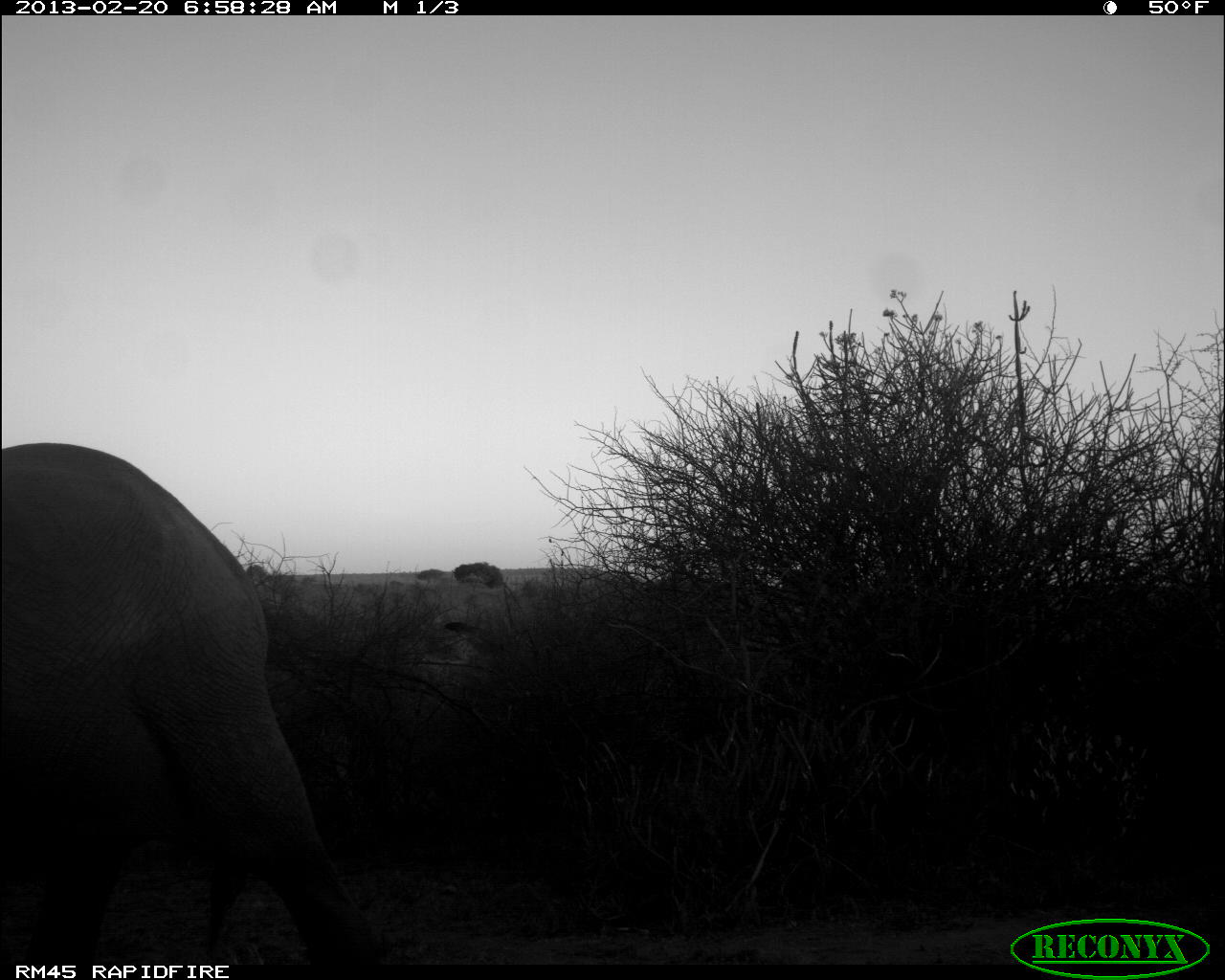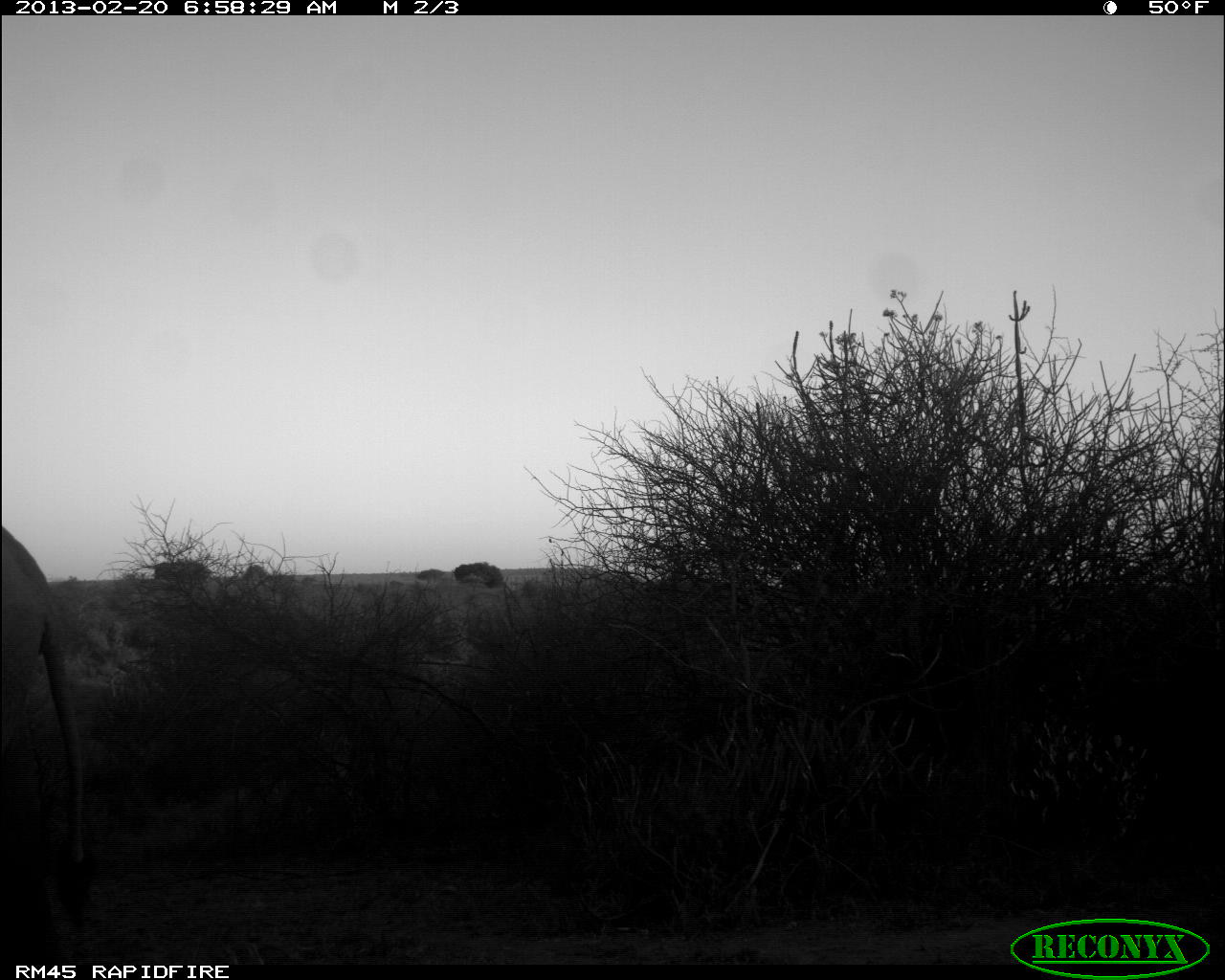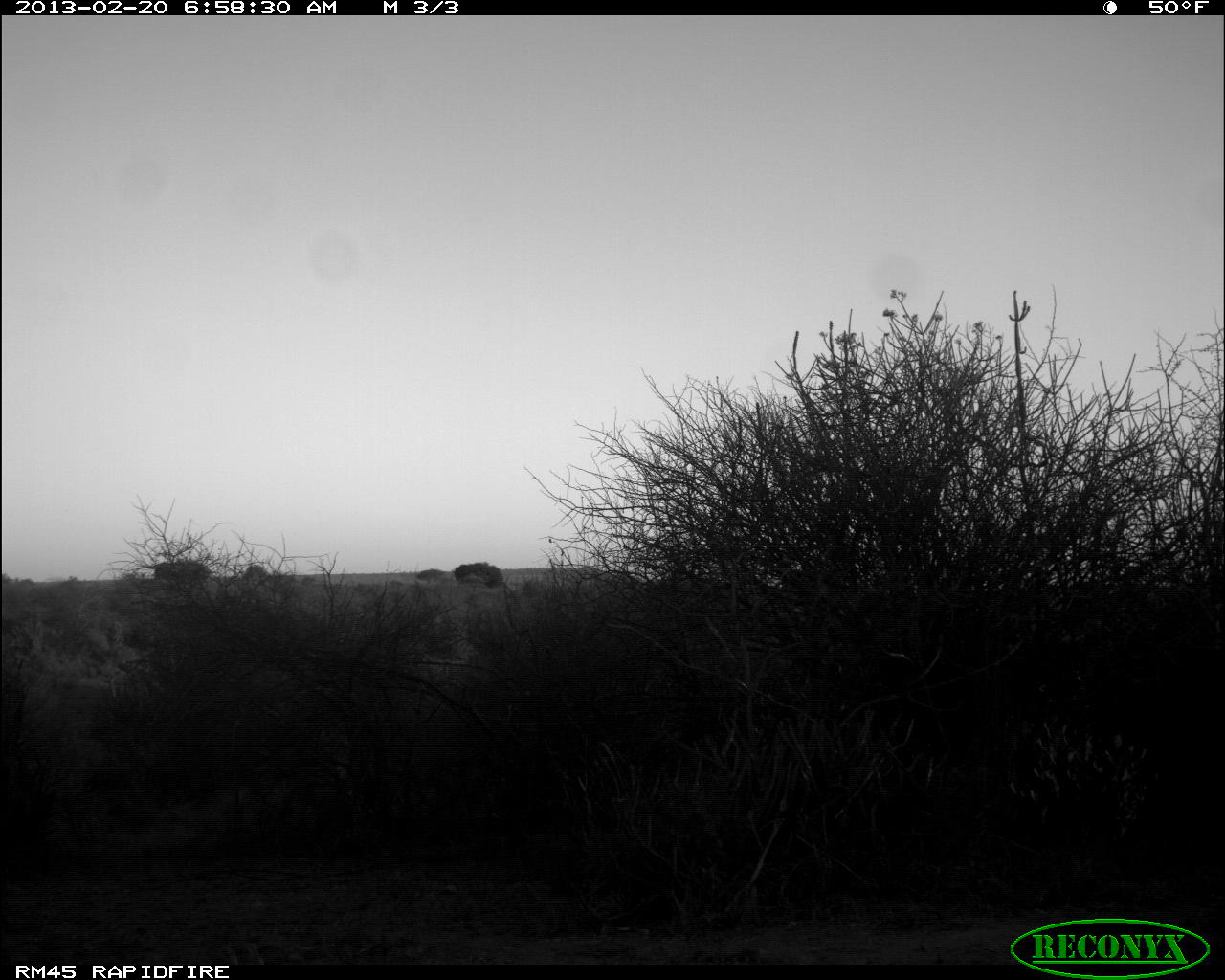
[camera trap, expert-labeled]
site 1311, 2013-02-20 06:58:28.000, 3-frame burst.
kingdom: Animalia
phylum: Chordata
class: Mammalia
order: Proboscidea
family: Elephantidae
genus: Loxodonta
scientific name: Loxodonta africana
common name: african bush elephant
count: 1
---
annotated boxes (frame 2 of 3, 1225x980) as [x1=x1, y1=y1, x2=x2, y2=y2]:
loxodonta africana: [x1=0, y1=527, x2=95, y2=968]